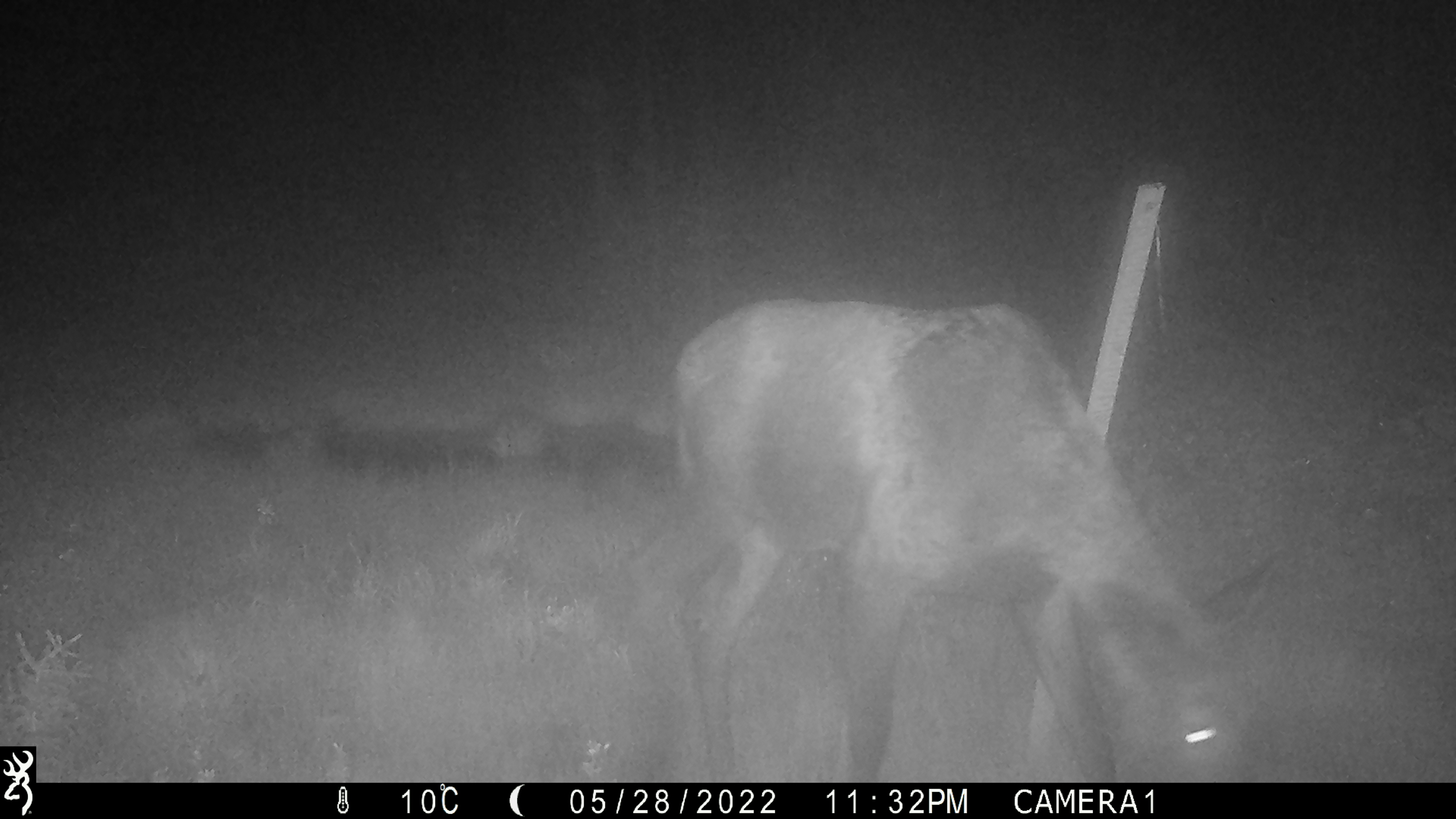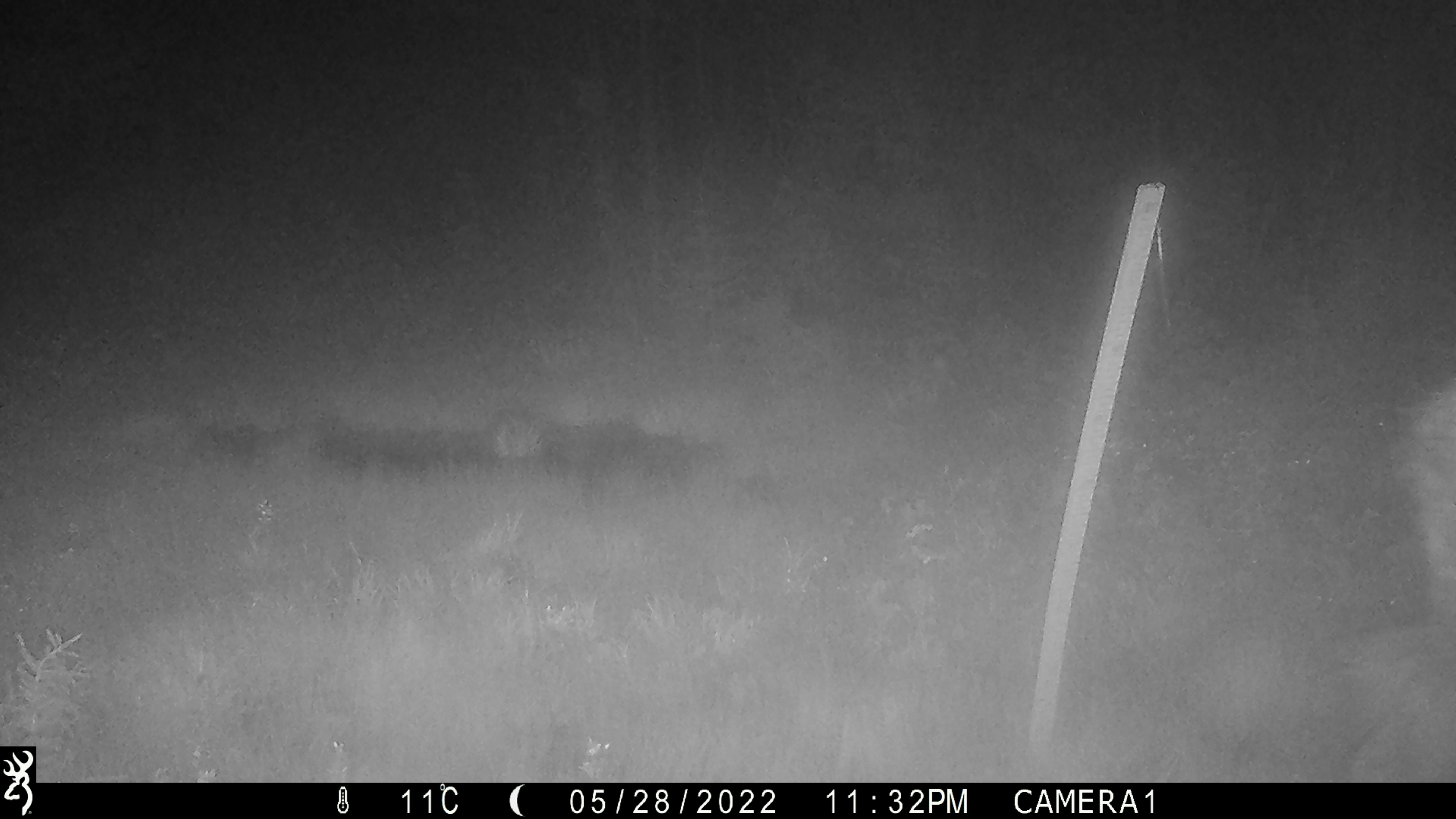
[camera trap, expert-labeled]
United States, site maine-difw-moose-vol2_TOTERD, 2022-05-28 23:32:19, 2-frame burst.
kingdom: Animalia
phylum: Chordata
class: Mammalia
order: Artiodactyla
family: Cervidae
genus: Alces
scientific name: Alces alces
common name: moose